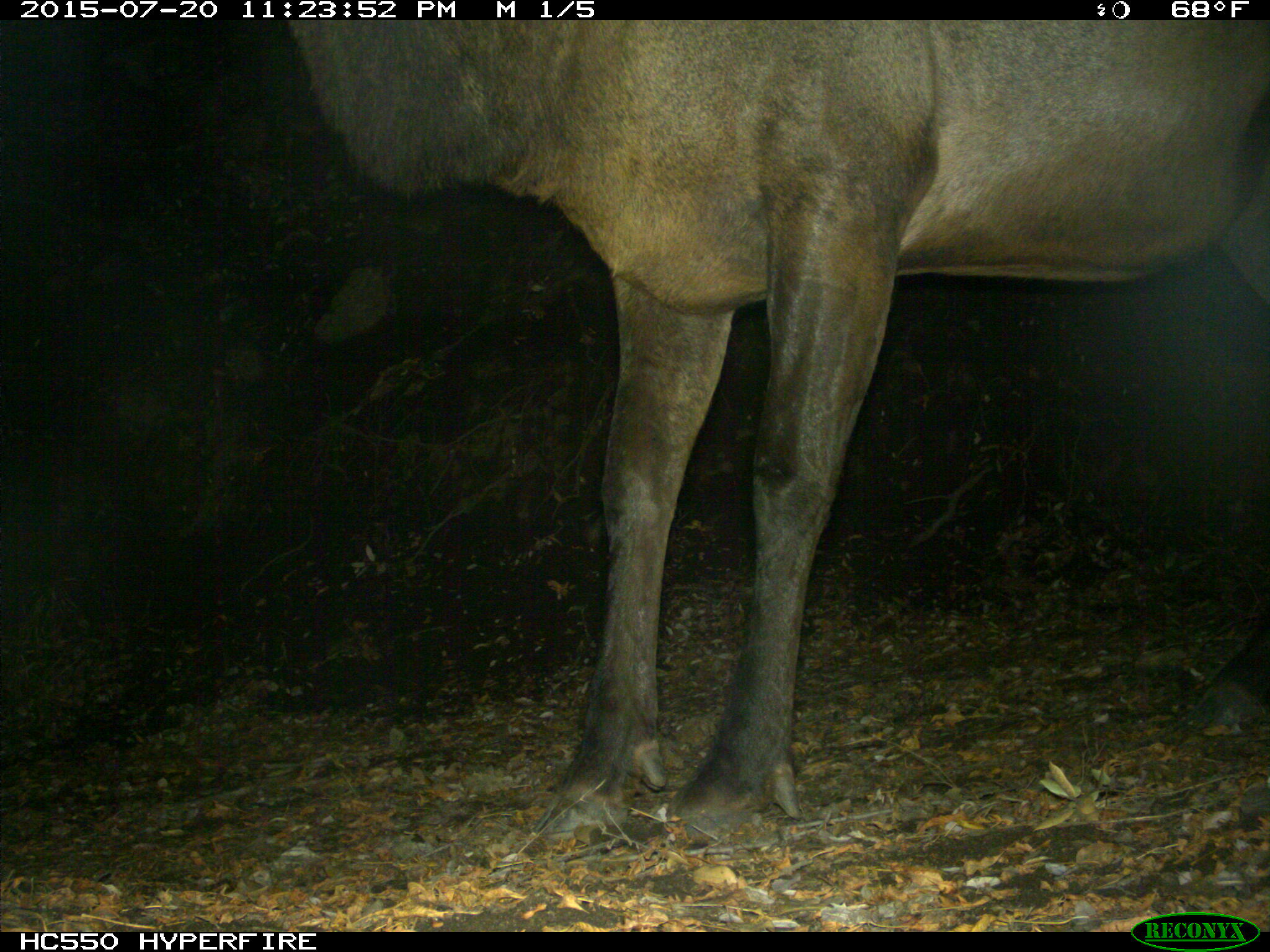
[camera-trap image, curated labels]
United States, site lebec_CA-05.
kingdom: Animalia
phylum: Chordata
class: Mammalia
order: Artiodactyla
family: Cervidae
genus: Cervus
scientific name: Cervus canadensis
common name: elk